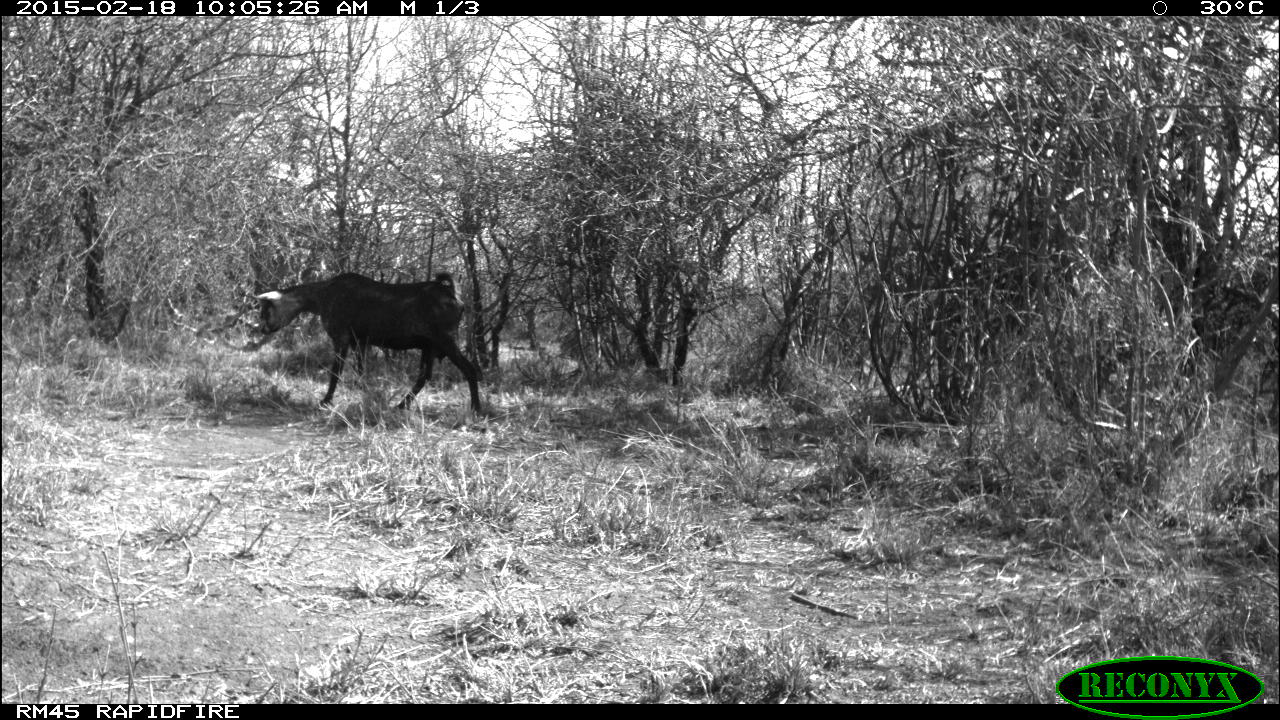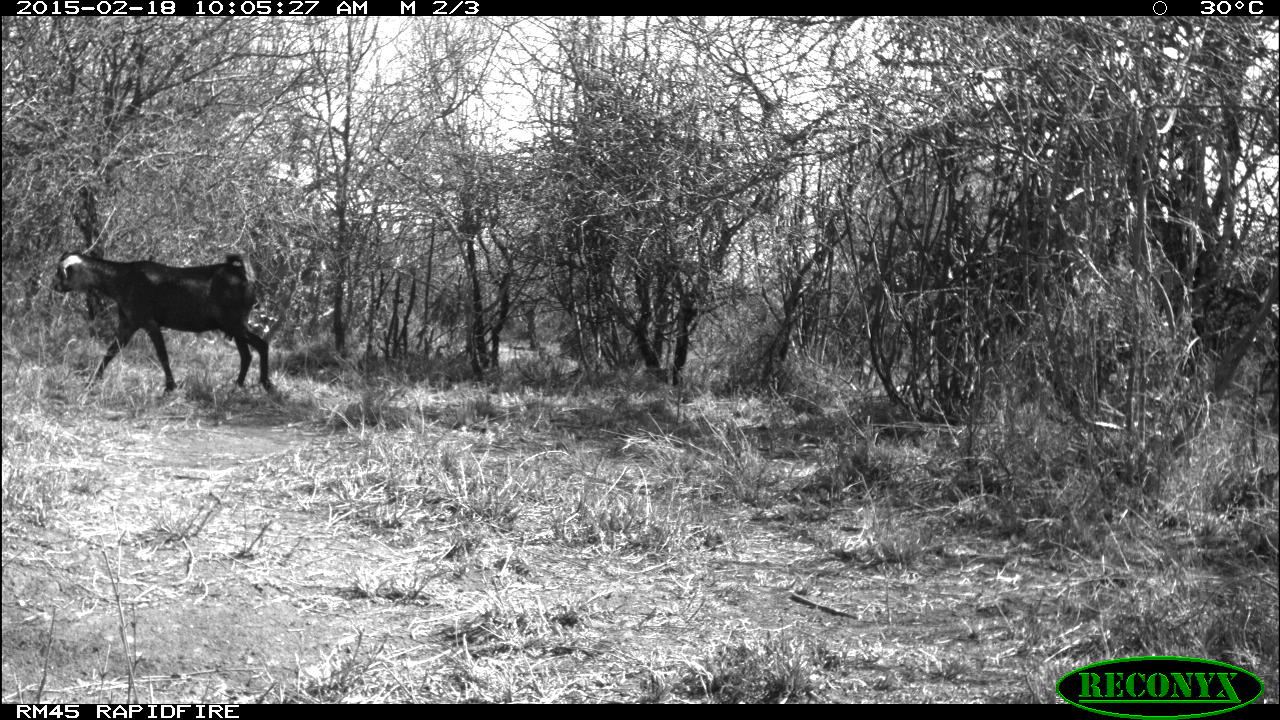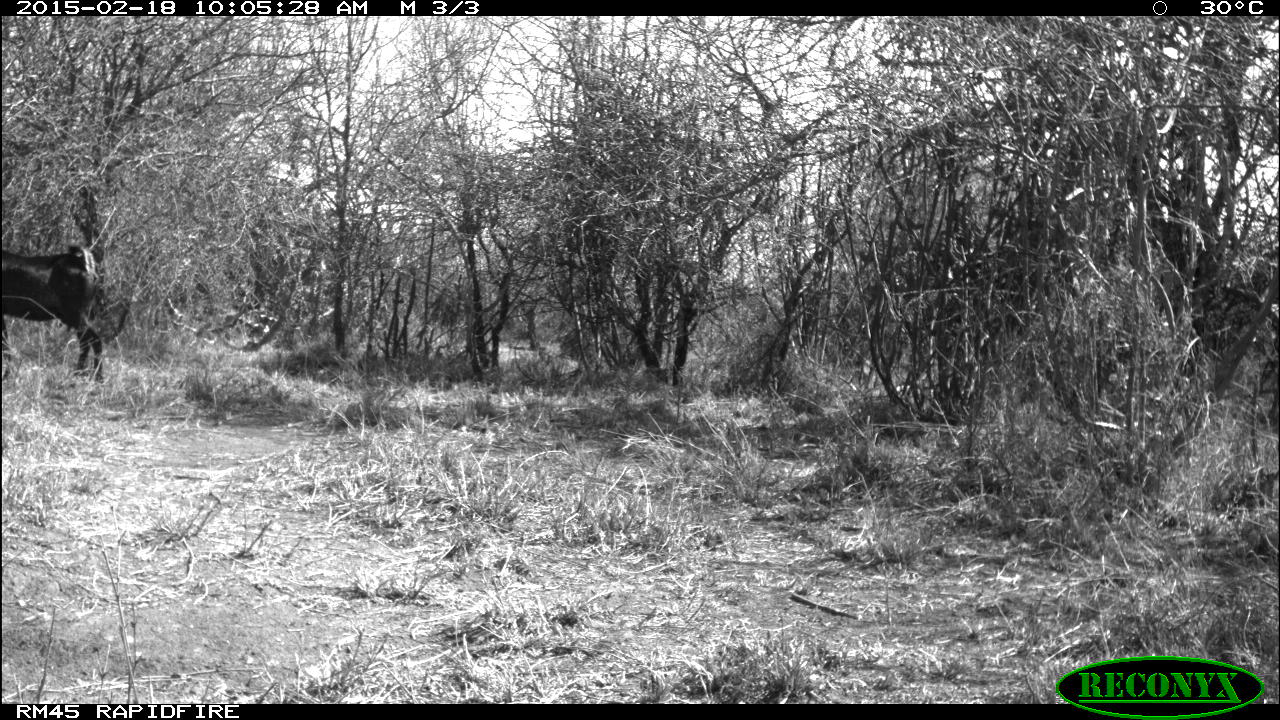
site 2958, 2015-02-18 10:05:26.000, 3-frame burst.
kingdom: Animalia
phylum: Chordata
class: Mammalia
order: Artiodactyla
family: Bovidae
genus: Capra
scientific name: Capra aegagrus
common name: wild goat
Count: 4.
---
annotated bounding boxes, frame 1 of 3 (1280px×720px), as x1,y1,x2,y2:
capra aegagrus: 169,269,485,418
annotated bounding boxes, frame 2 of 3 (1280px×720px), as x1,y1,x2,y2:
capra aegagrus: 51,250,272,391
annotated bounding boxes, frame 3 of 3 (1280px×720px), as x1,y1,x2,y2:
capra aegagrus: 0,243,105,386